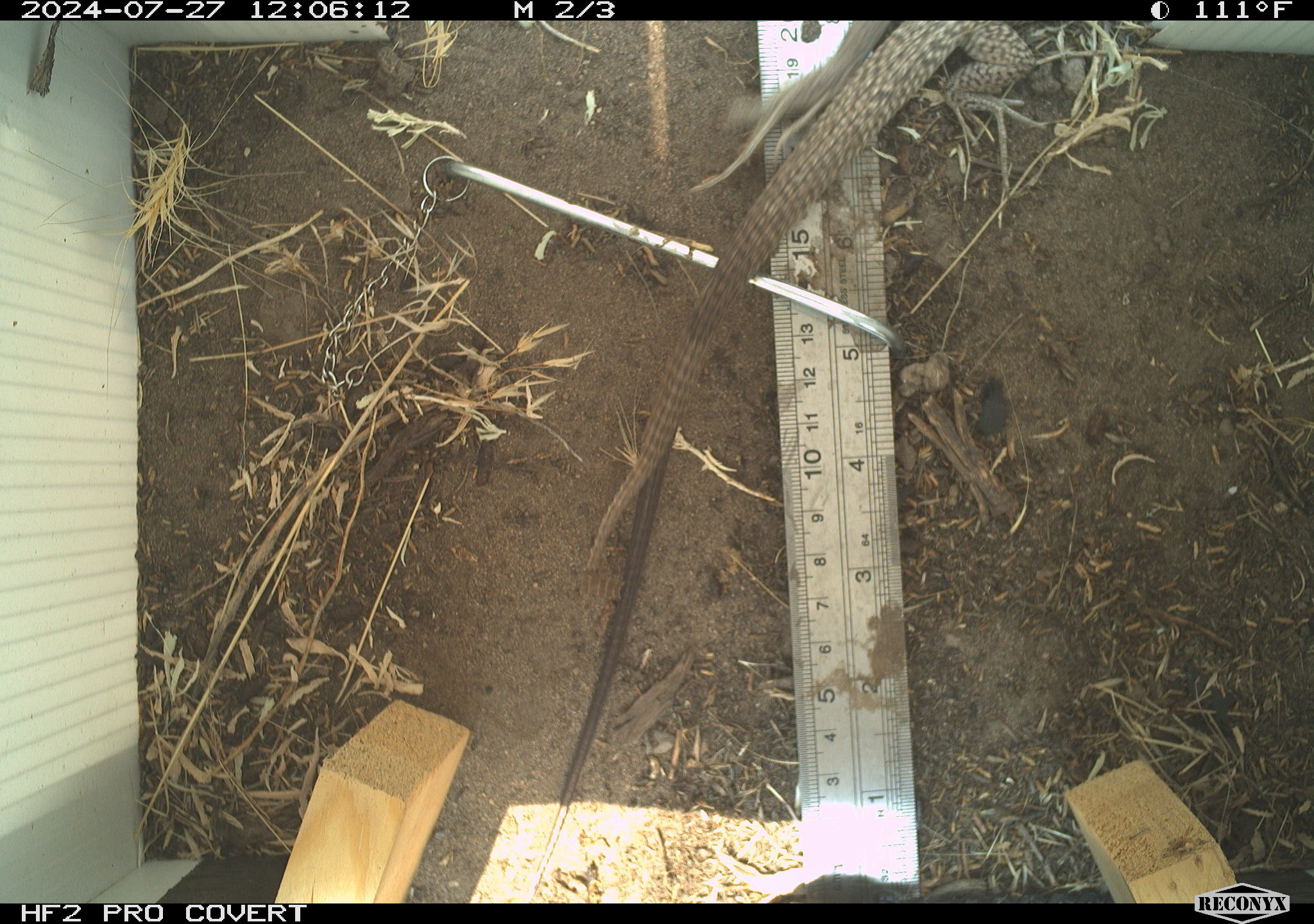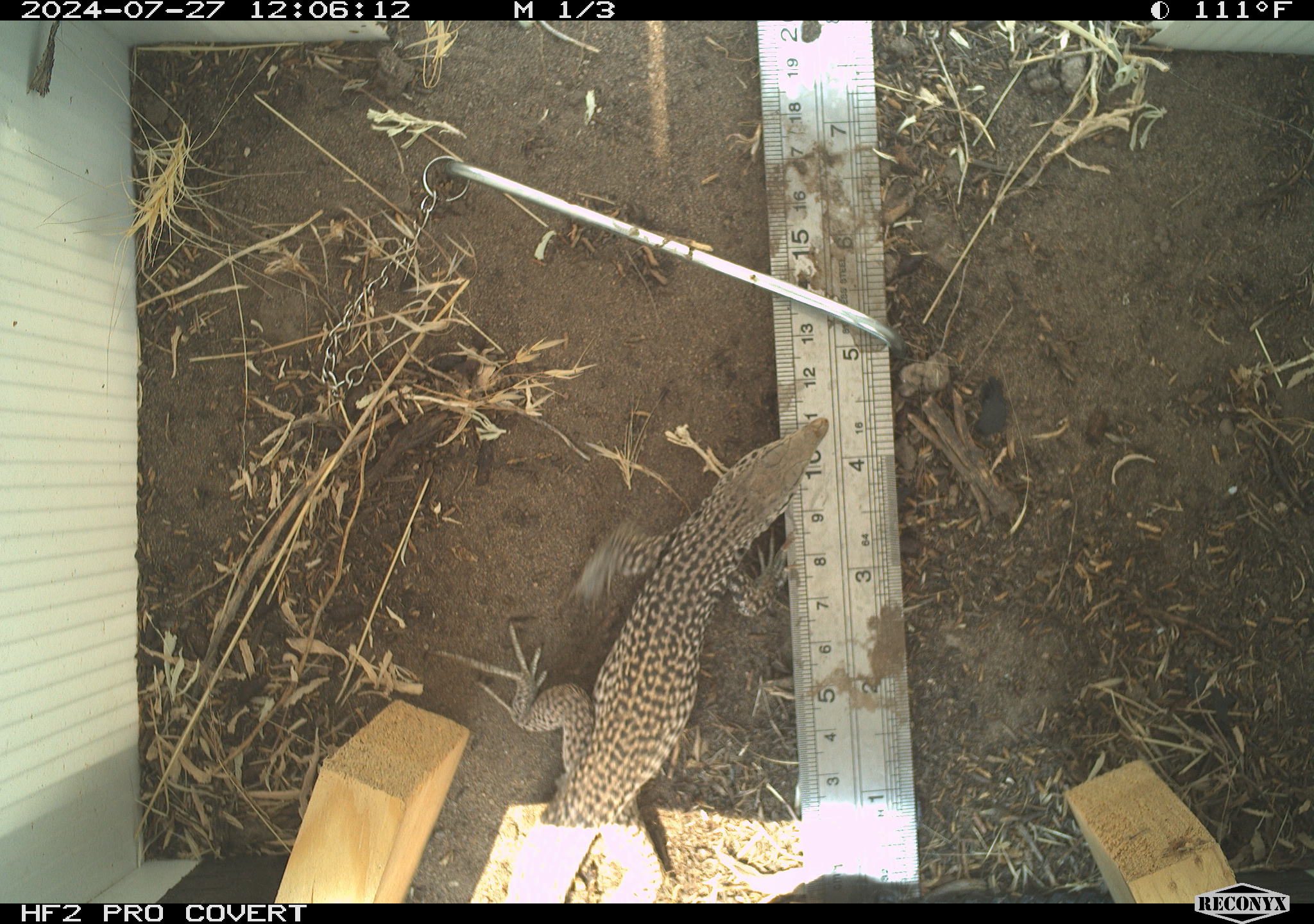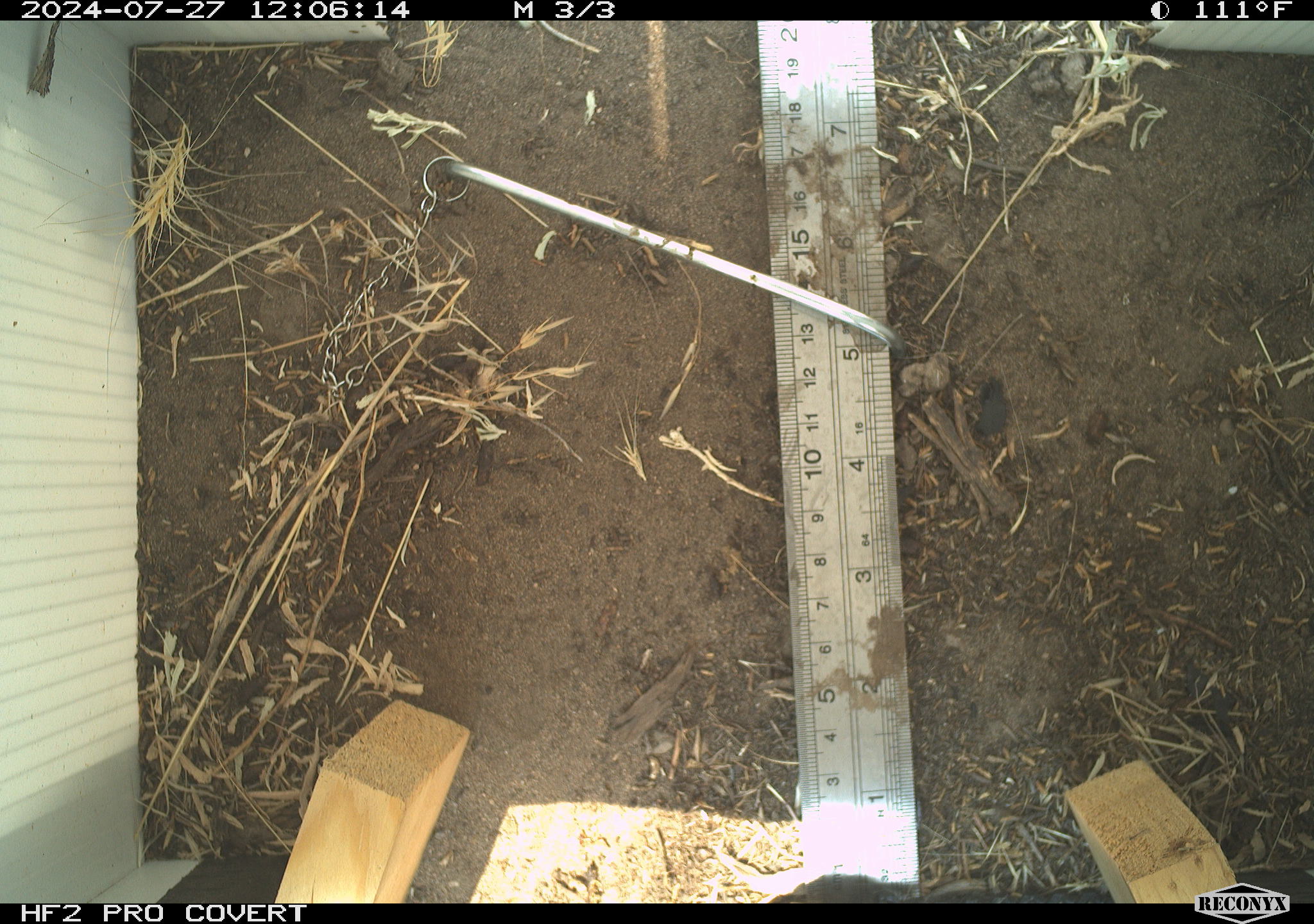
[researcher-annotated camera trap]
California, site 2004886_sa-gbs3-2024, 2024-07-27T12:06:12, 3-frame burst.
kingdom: Animalia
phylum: Chordata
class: Reptilia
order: Squamata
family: Teiidae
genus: Aspidoscelis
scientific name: Aspidoscelis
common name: whiptail lizards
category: aspidoscelis species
Aspidoscelis species (whiptail lizards) (Aspidoscelis).